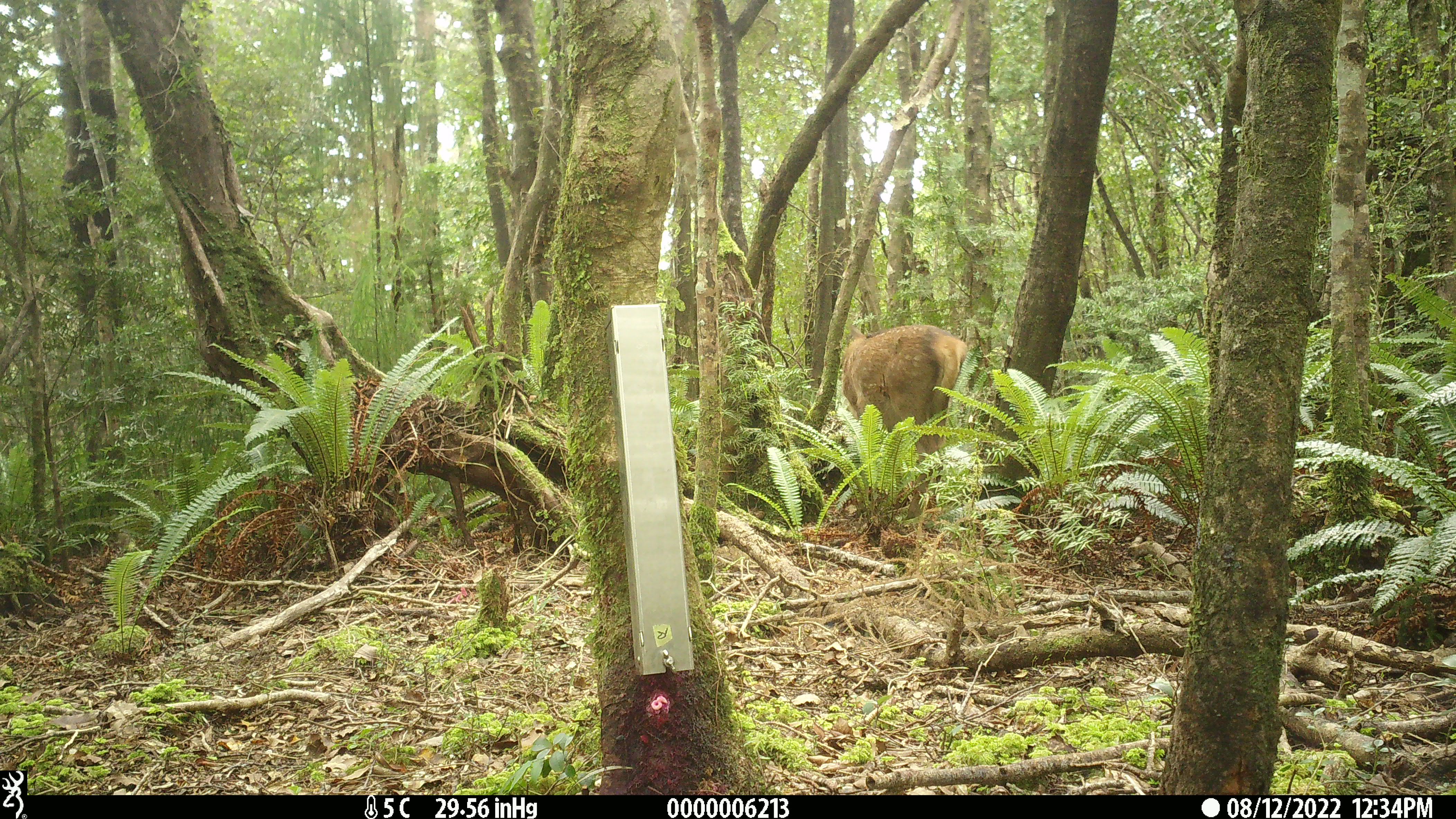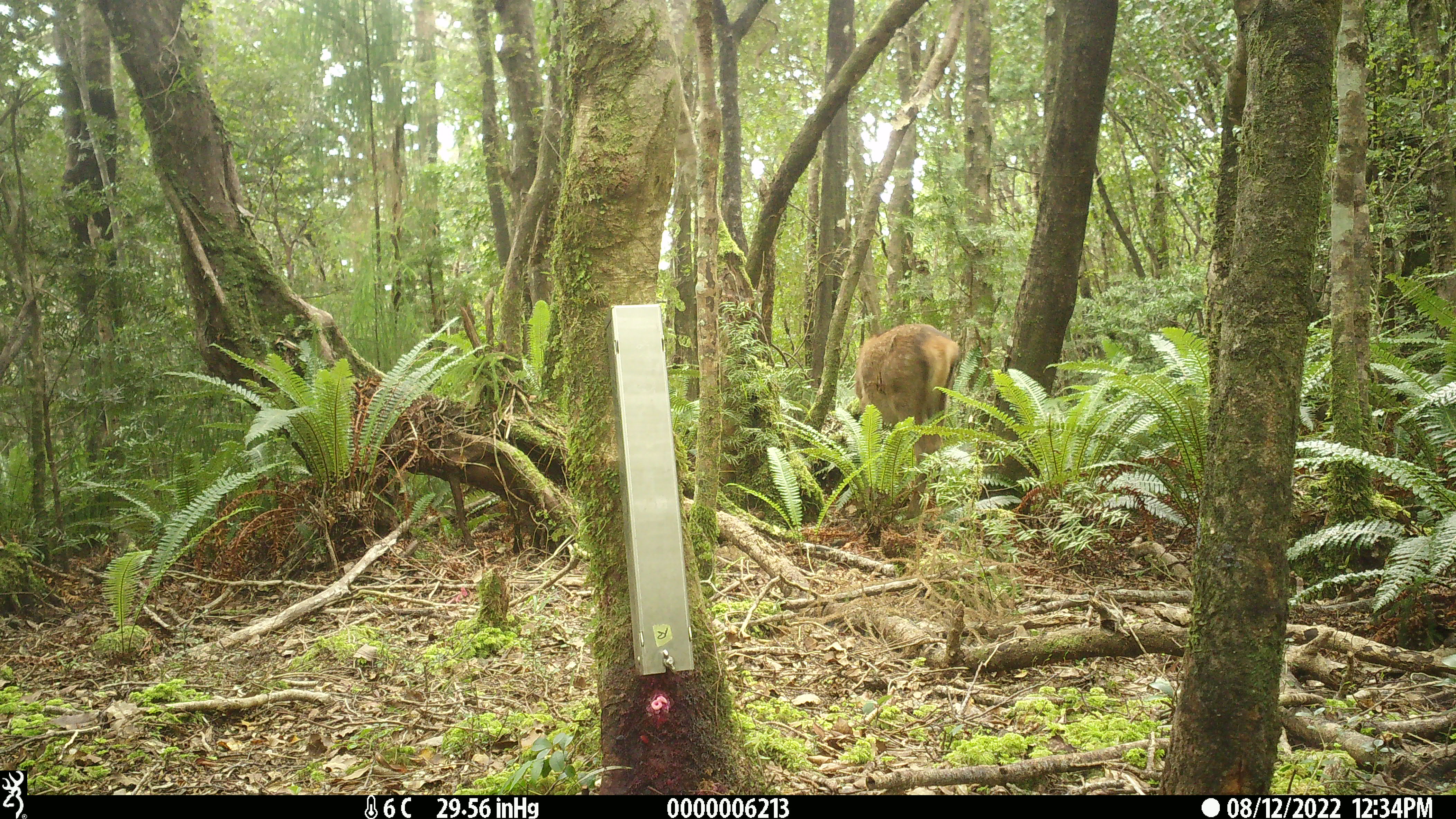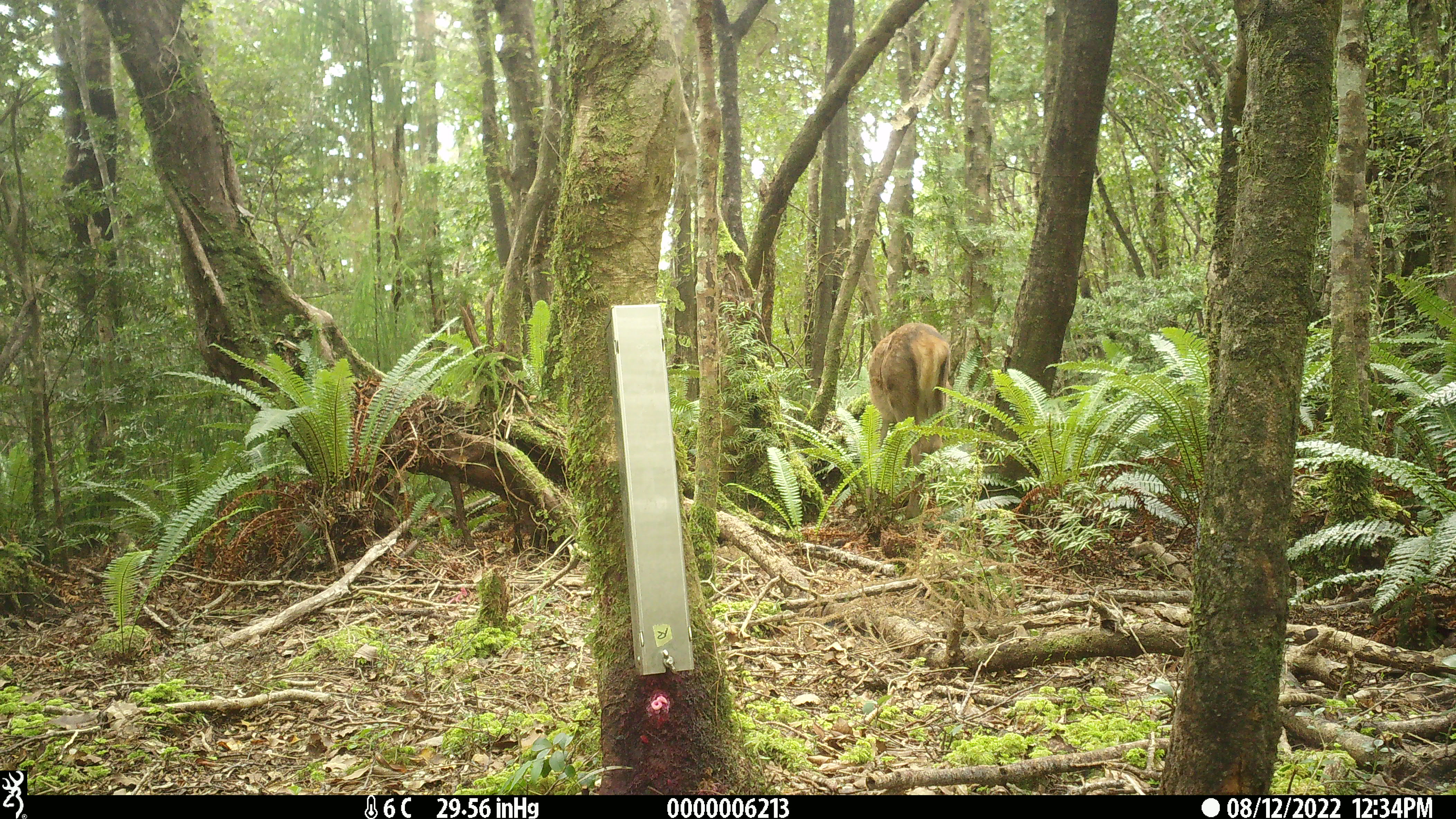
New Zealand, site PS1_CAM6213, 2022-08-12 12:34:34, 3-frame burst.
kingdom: Animalia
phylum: Chordata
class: Mammalia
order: Artiodactyla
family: Cervidae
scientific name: Cervidae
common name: deer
Deer (Cervidae).